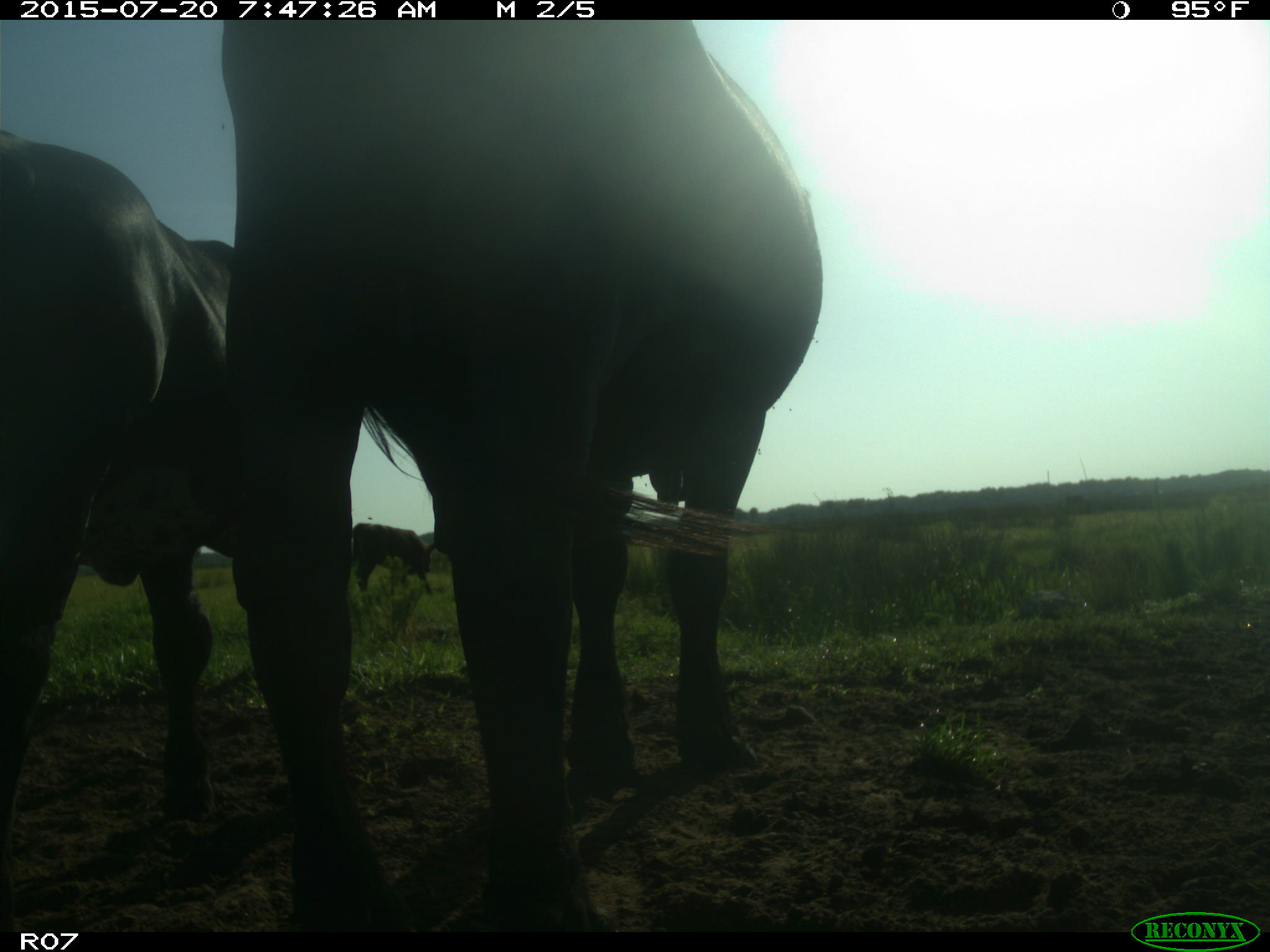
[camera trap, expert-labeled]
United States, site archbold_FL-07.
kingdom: Animalia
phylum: Chordata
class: Mammalia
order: Artiodactyla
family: Bovidae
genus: Bos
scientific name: Bos taurus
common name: domestic cow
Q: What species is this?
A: Bos taurus (domestic cow).